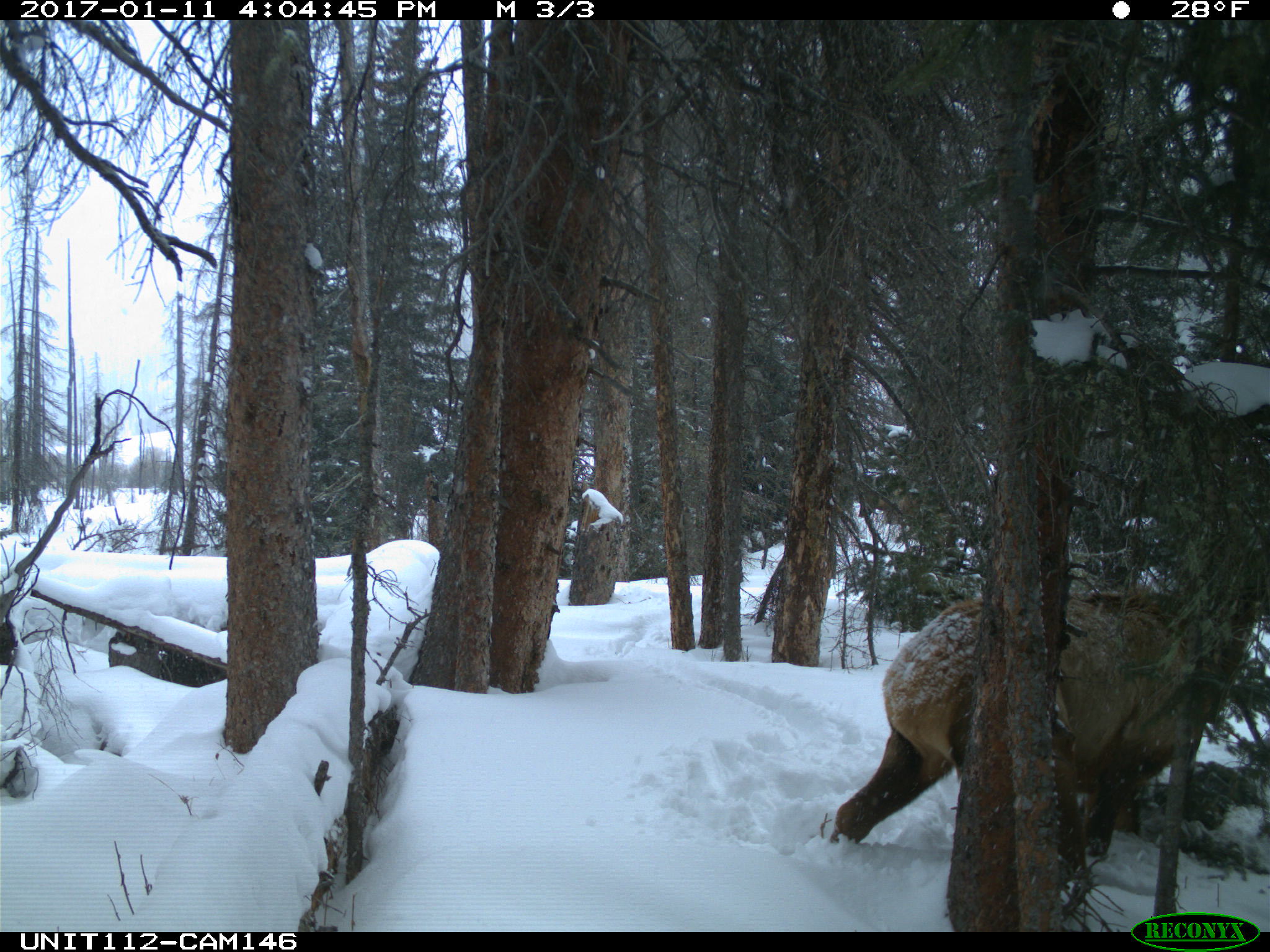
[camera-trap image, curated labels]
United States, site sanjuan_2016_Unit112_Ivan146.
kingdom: Animalia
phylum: Chordata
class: Mammalia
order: Artiodactyla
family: Cervidae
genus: Cervus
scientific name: Cervus elaphus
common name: red deer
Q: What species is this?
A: Cervus elaphus (red deer).